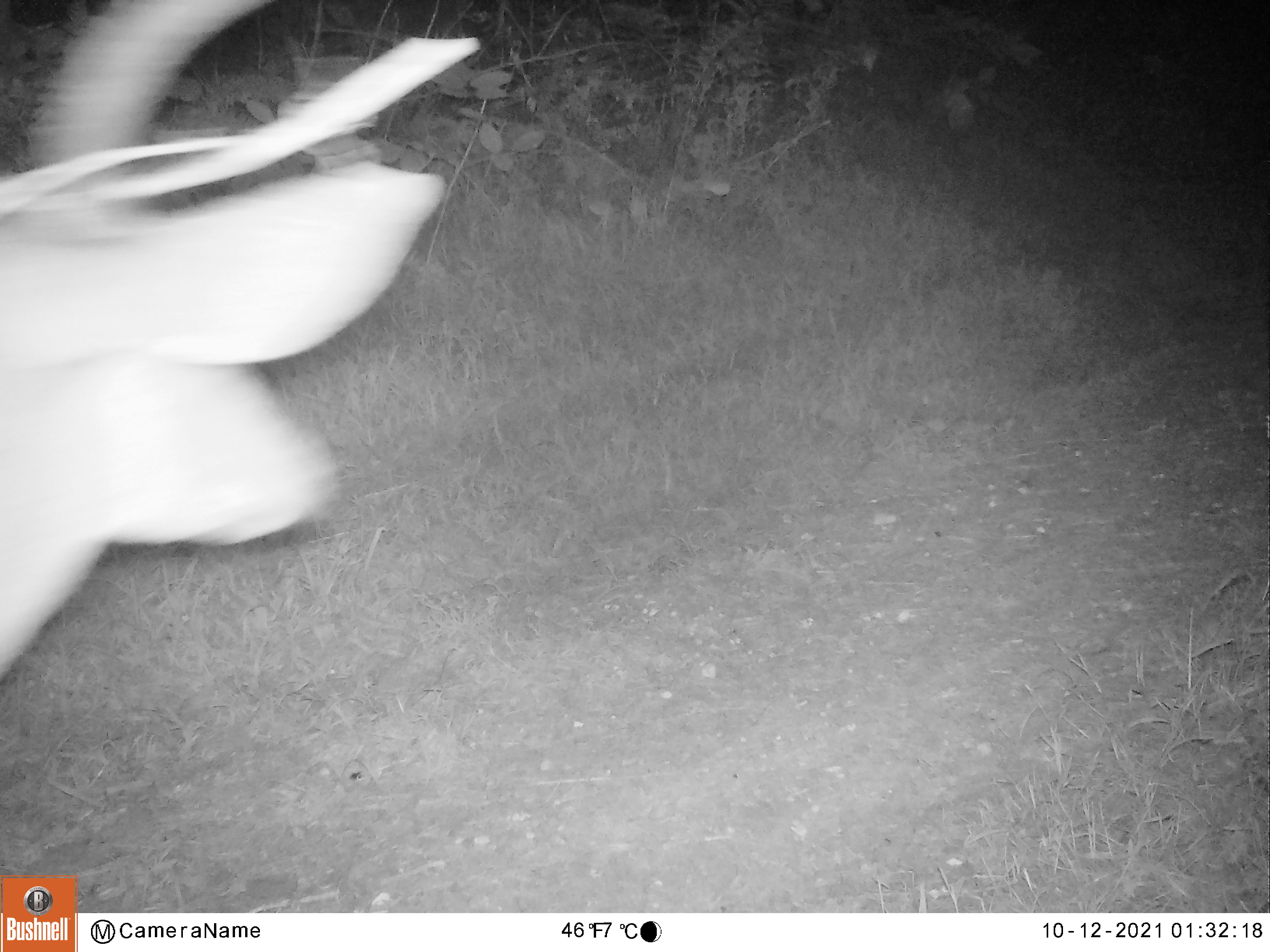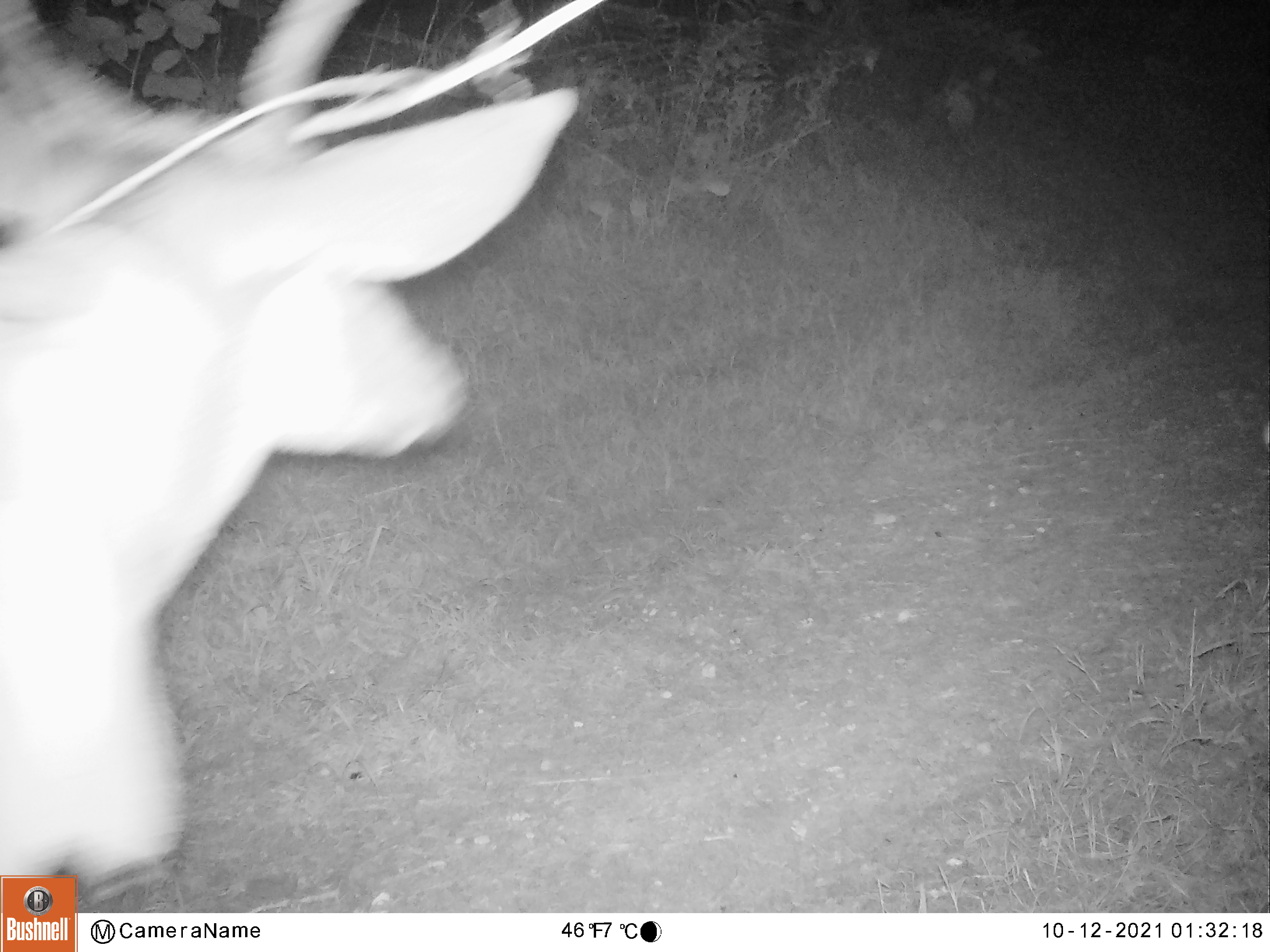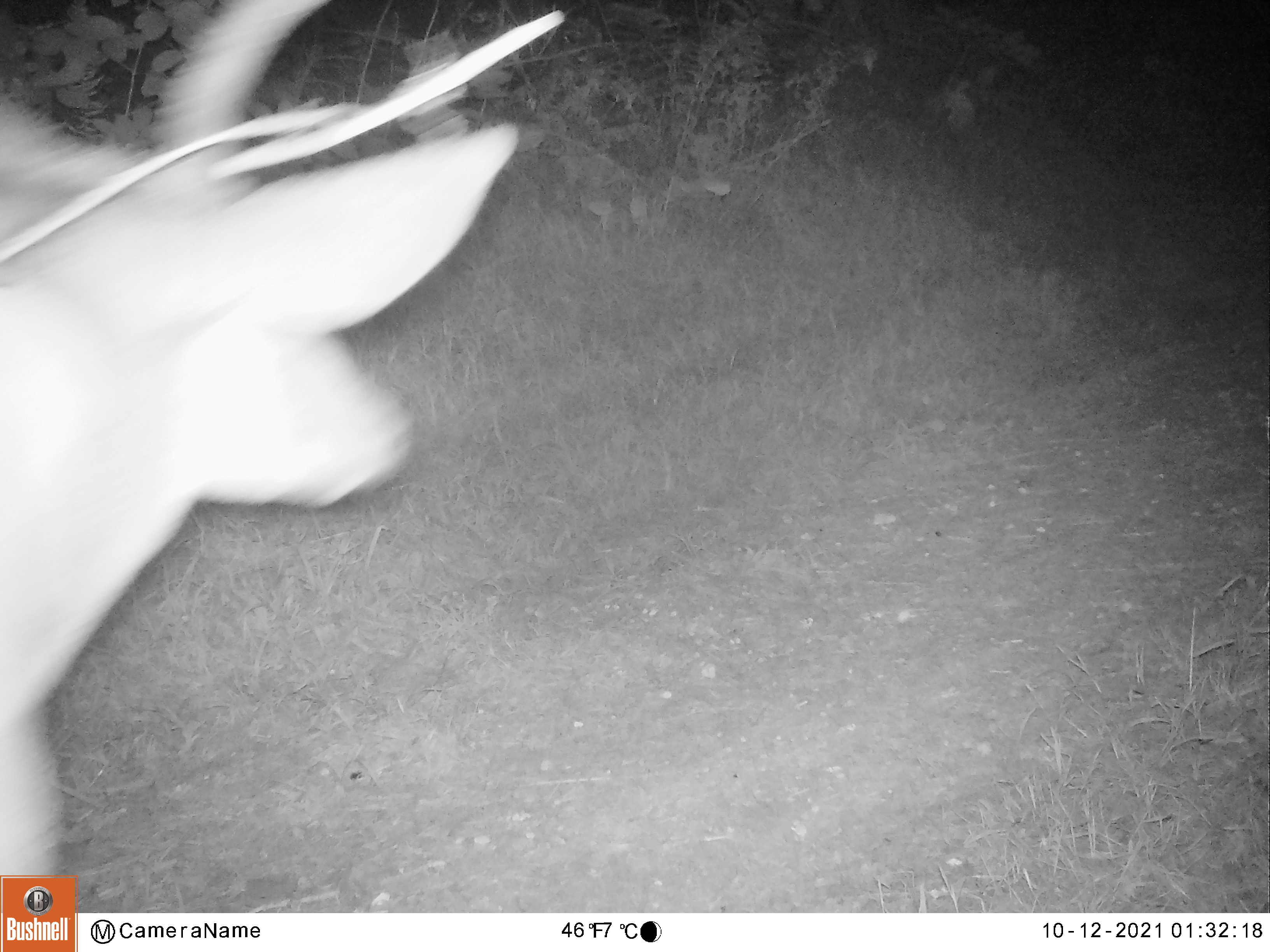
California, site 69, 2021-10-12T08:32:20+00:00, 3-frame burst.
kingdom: Animalia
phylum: Chordata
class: Mammalia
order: Artiodactyla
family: Cervidae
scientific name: Cervidae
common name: elk or deer